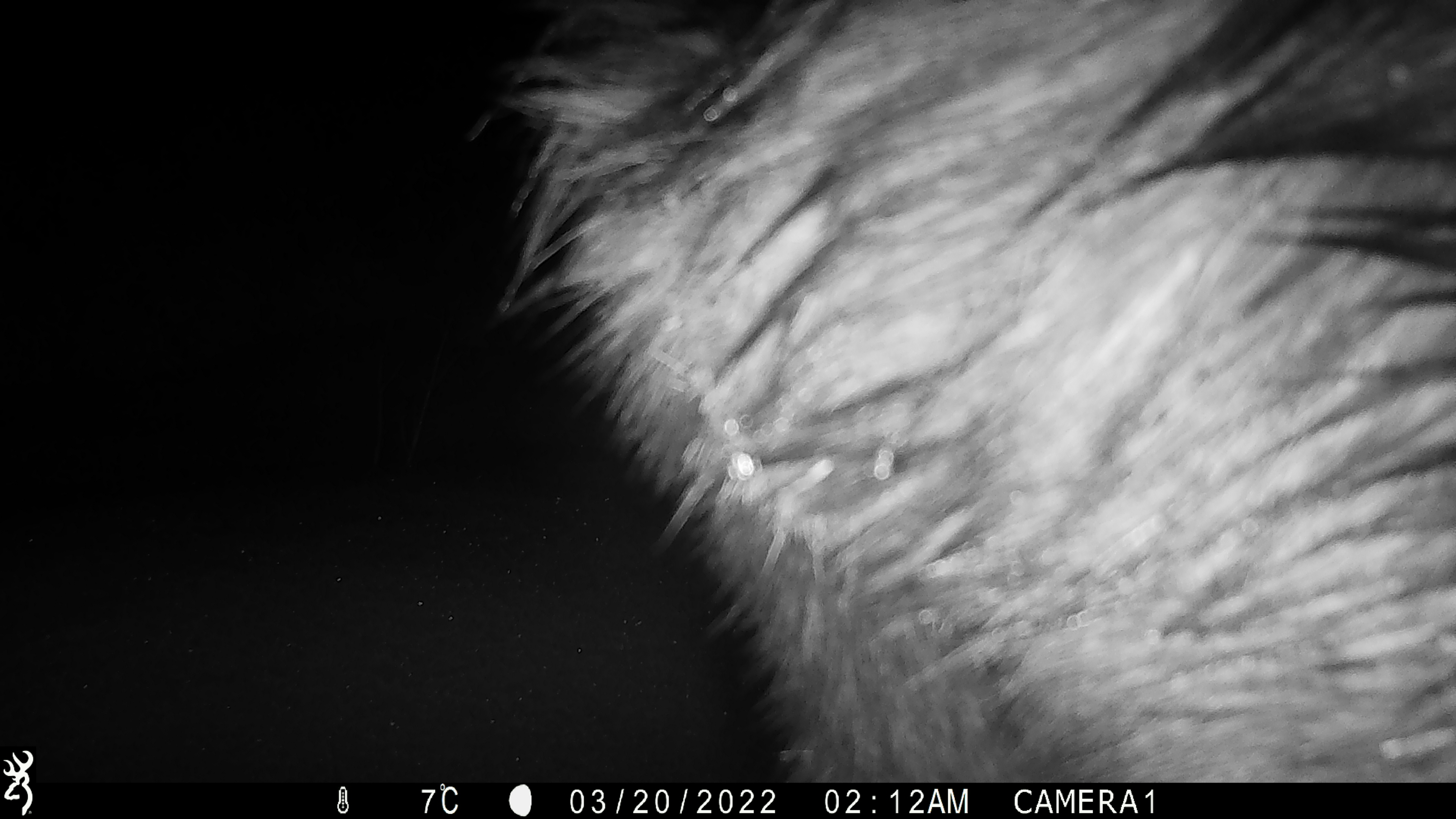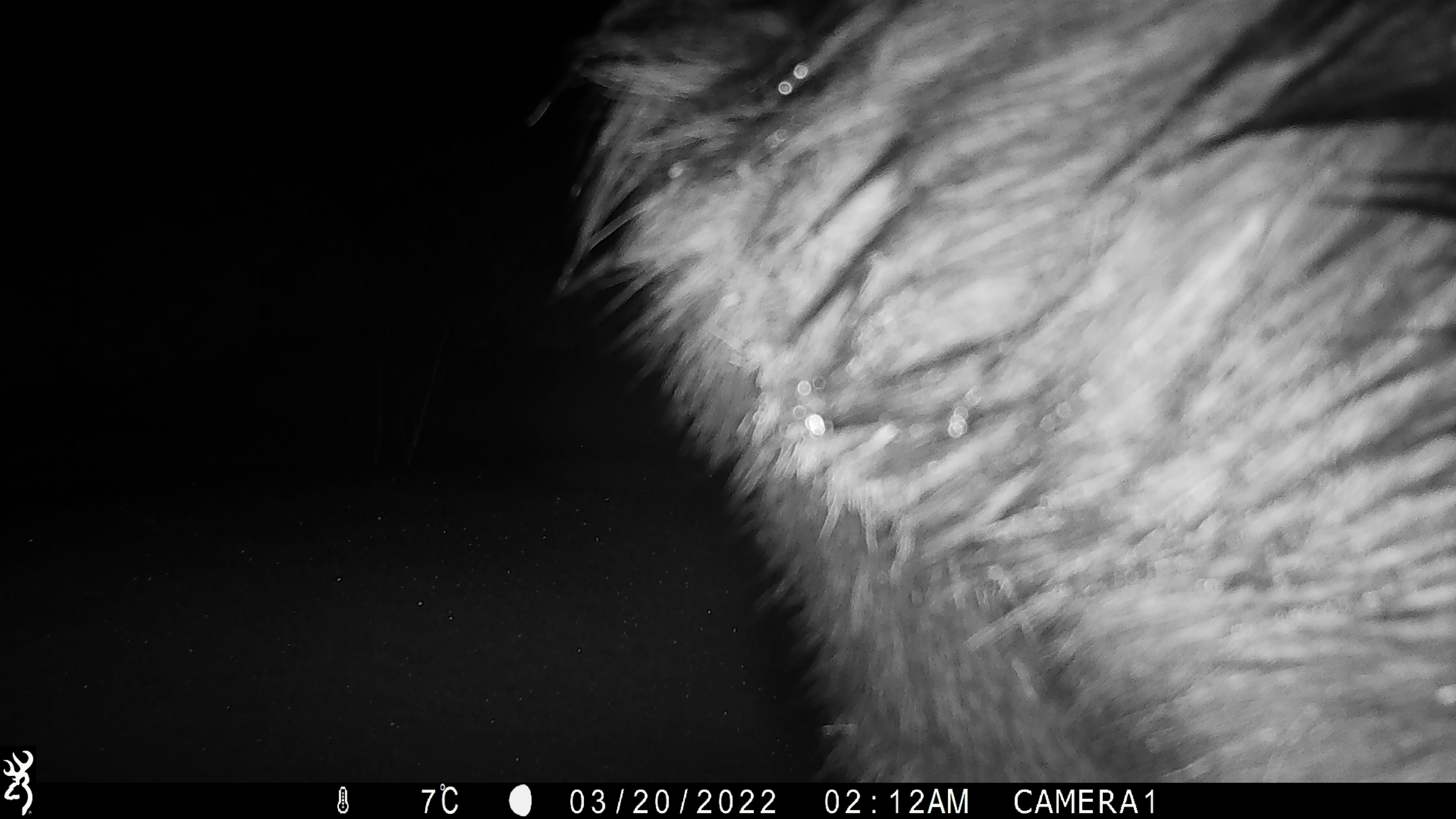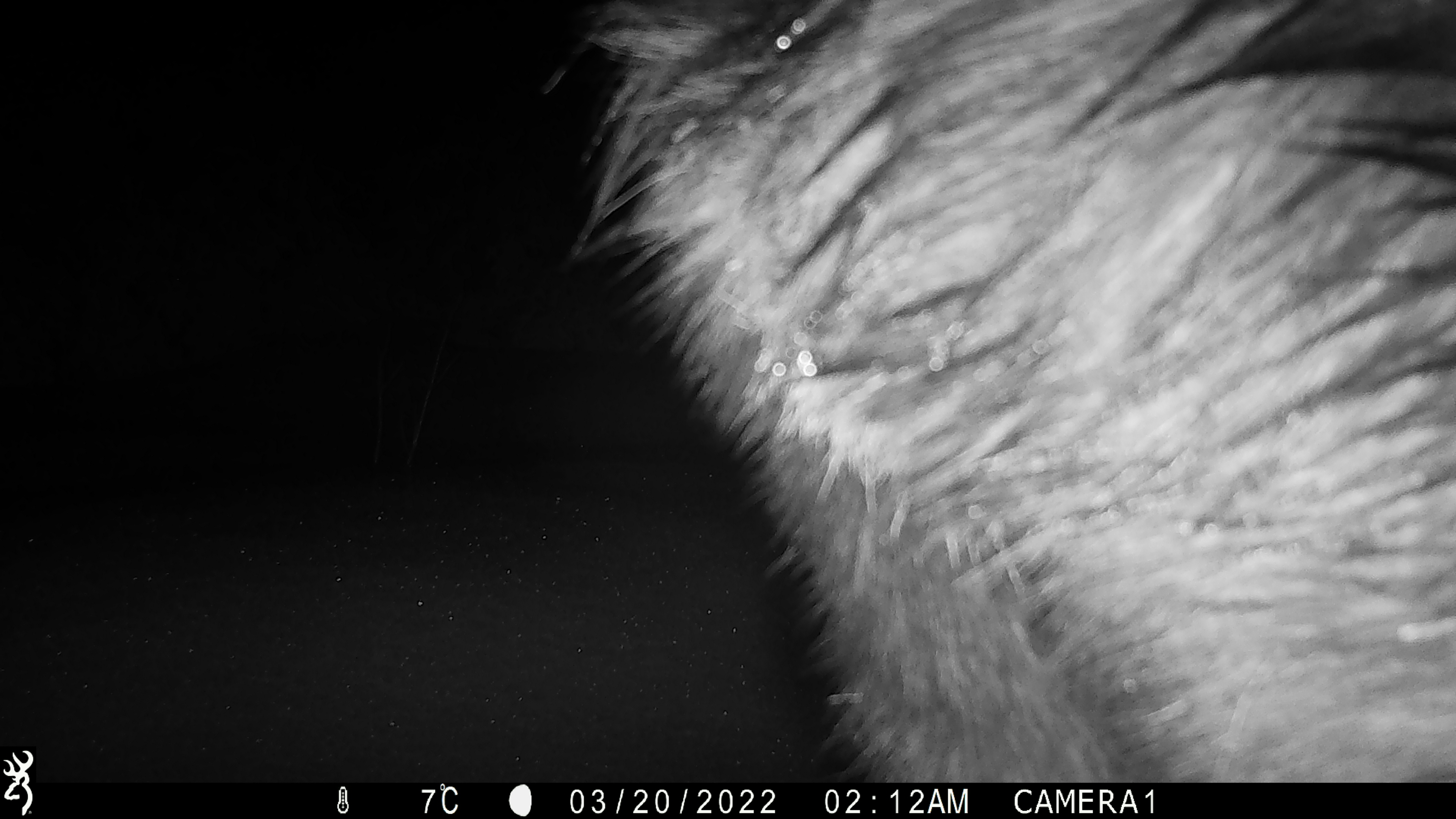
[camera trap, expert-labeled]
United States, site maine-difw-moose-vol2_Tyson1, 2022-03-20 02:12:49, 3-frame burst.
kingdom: Animalia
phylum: Chordata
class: Mammalia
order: Artiodactyla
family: Cervidae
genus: Alces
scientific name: Alces alces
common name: moose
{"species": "moose (Alces alces)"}